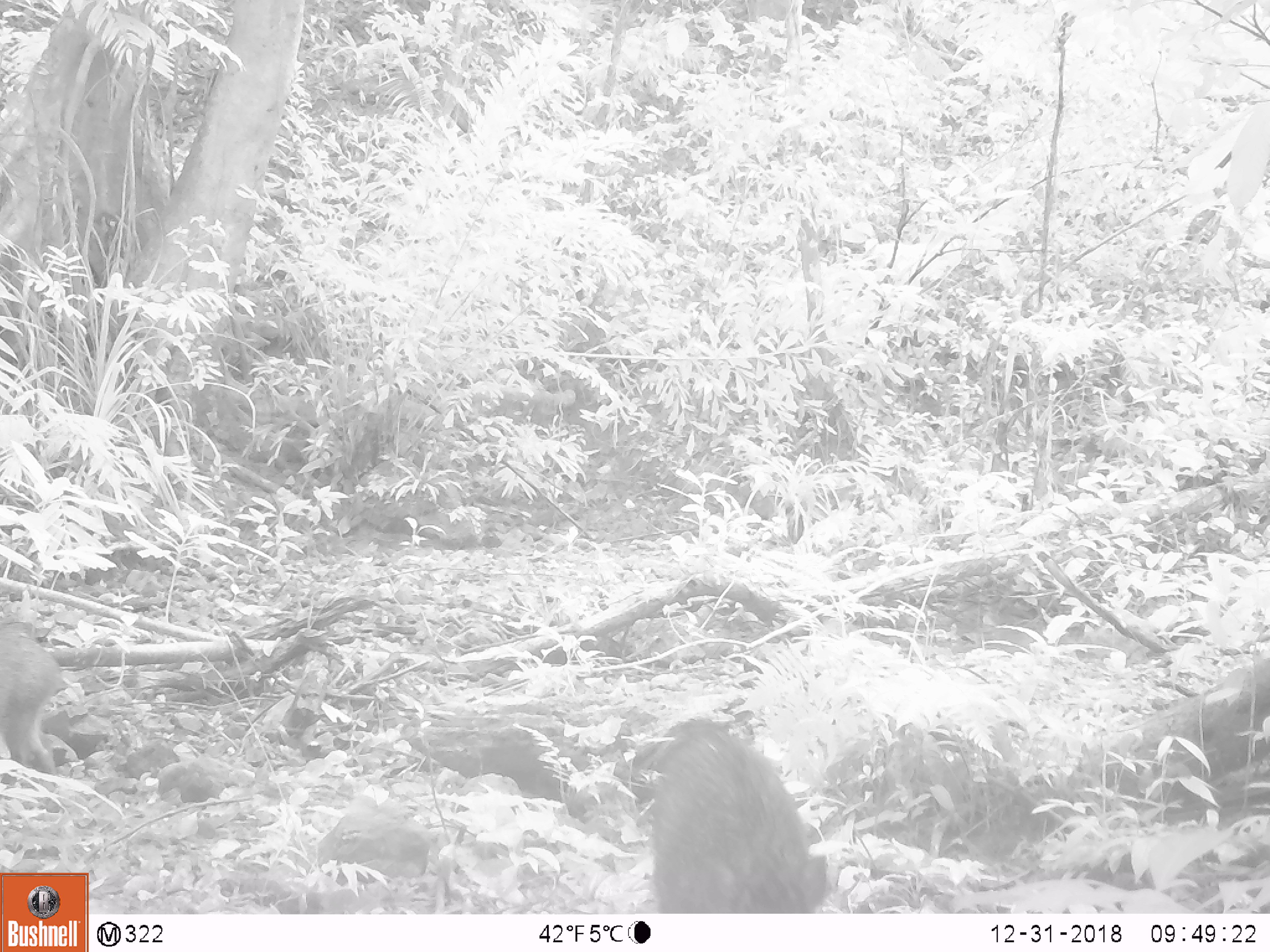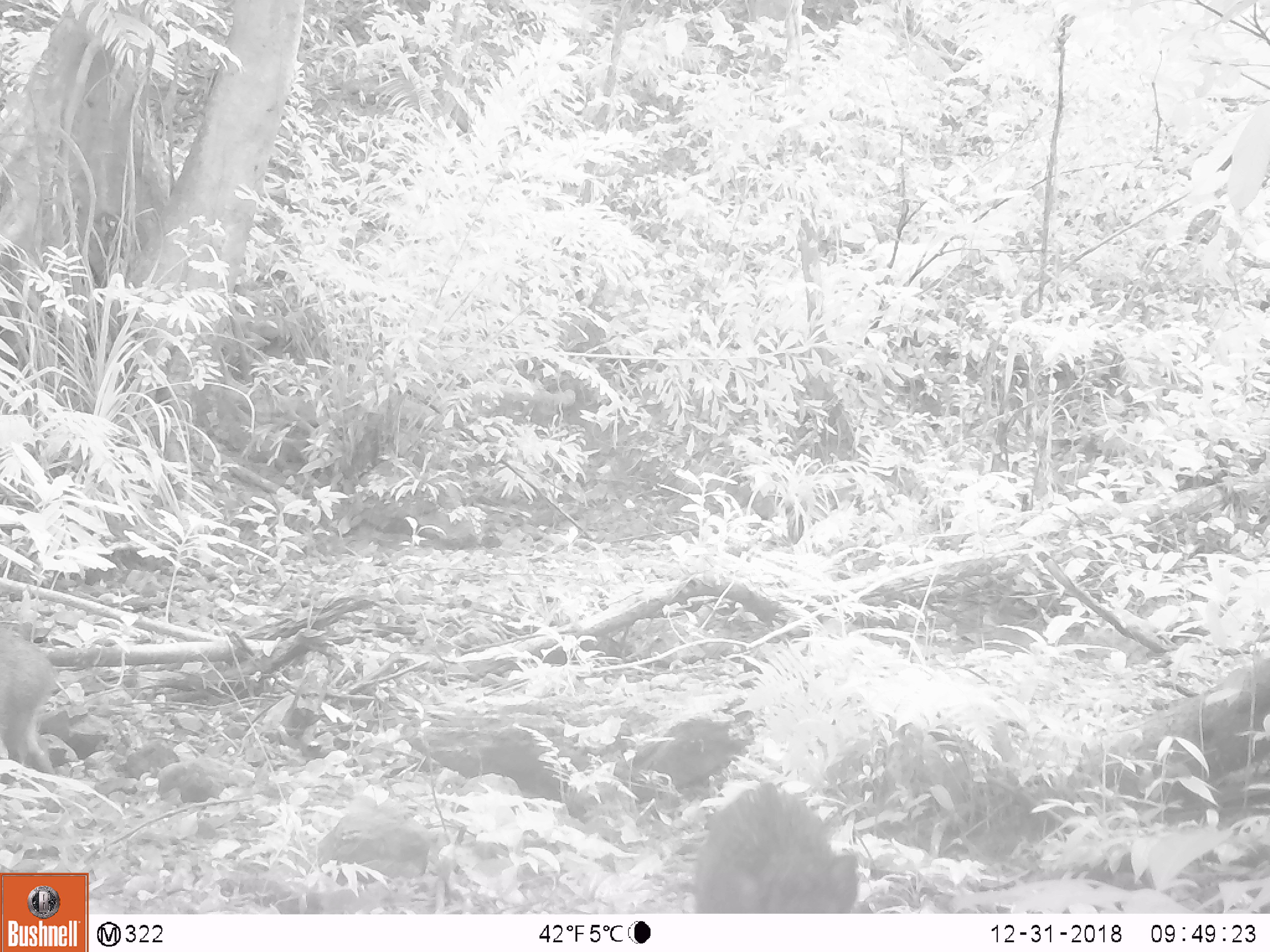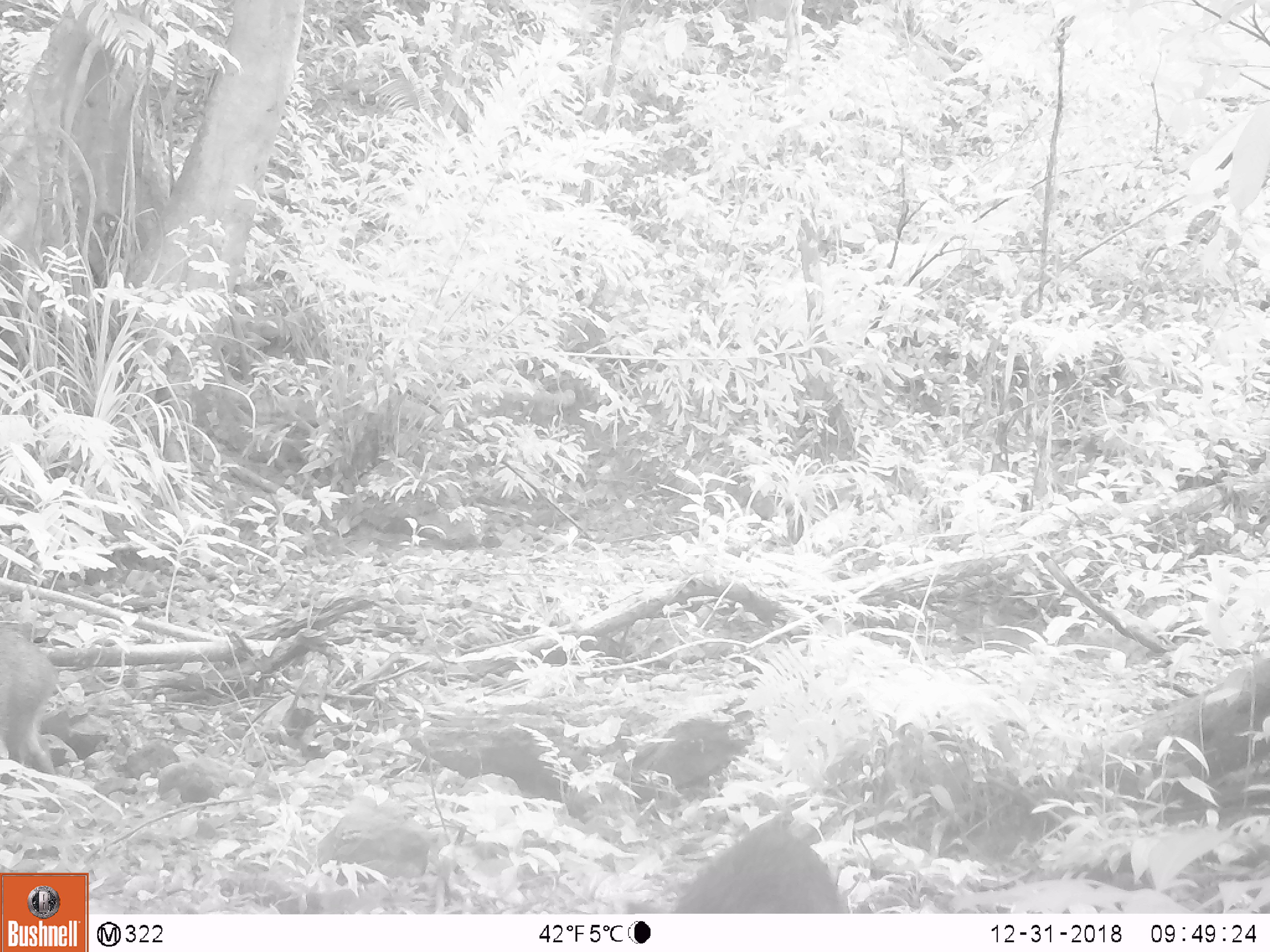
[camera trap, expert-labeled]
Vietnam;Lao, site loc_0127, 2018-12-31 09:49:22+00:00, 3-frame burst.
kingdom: Animalia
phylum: Chordata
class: Mammalia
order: Artiodactyla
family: Suidae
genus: Sus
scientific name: Sus scrofa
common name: eurasian wild pig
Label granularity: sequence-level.